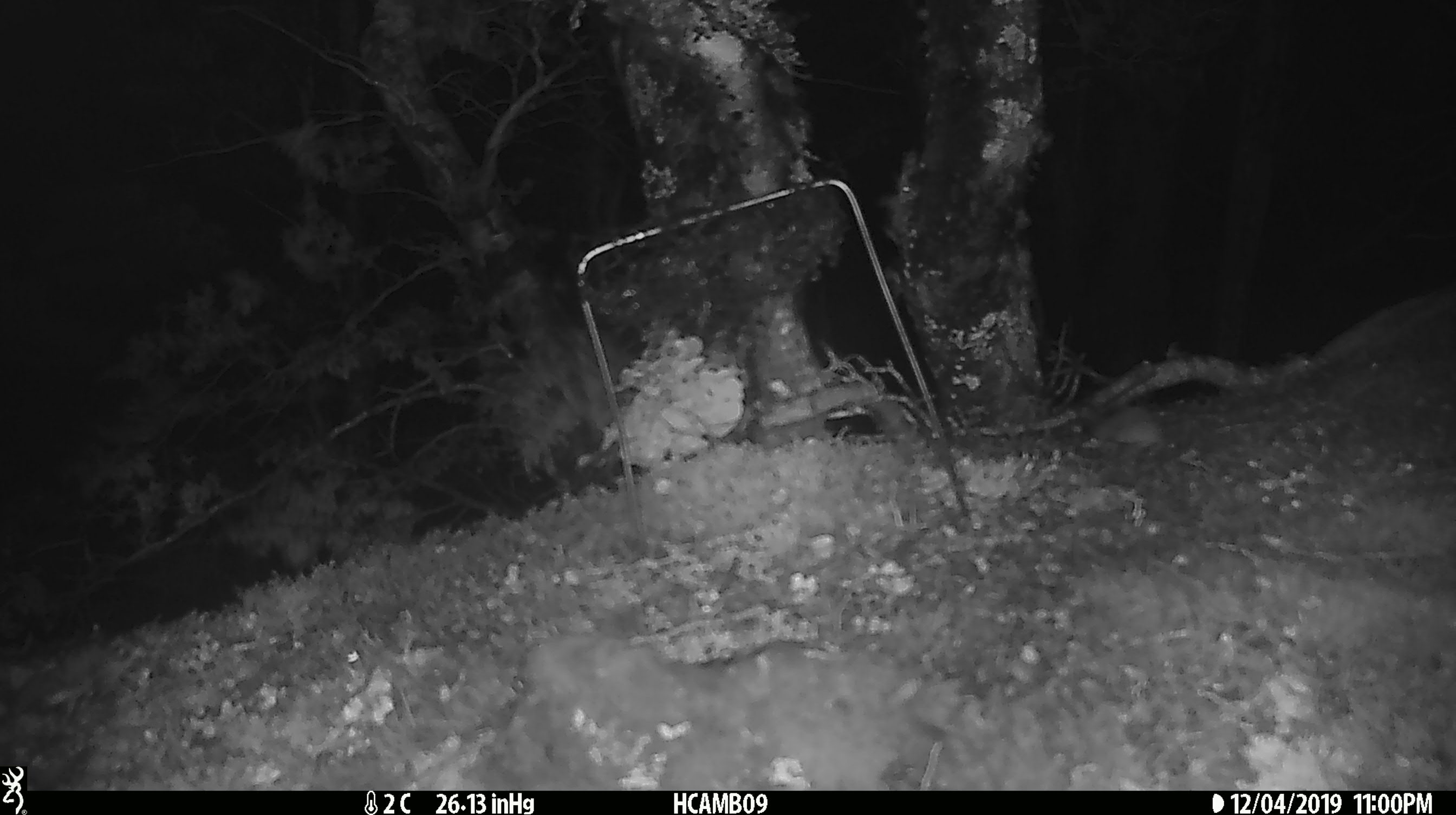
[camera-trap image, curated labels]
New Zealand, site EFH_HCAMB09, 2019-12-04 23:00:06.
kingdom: Animalia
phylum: Chordata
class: Mammalia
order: Rodentia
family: Muridae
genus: Mus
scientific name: Mus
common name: mouse